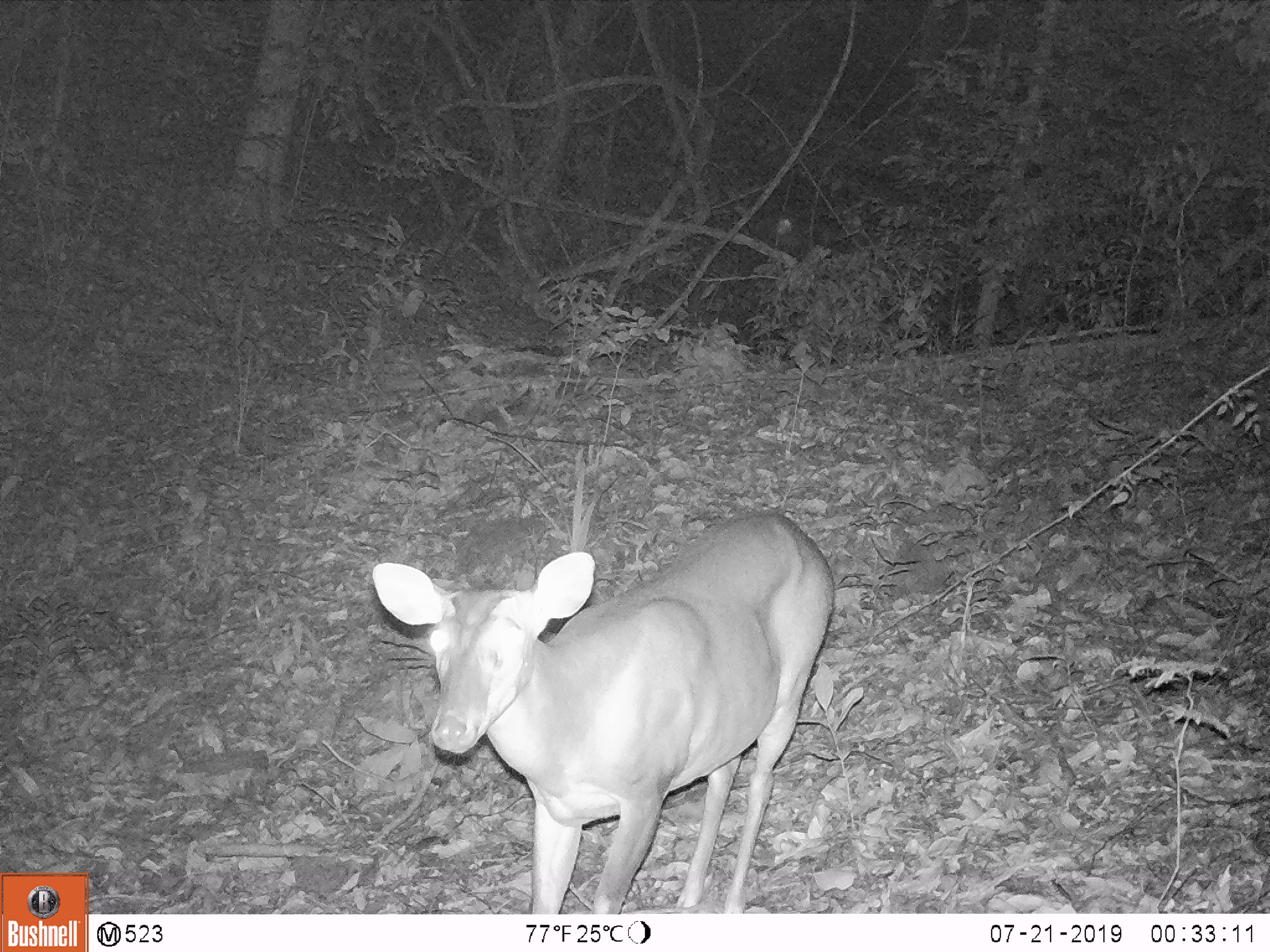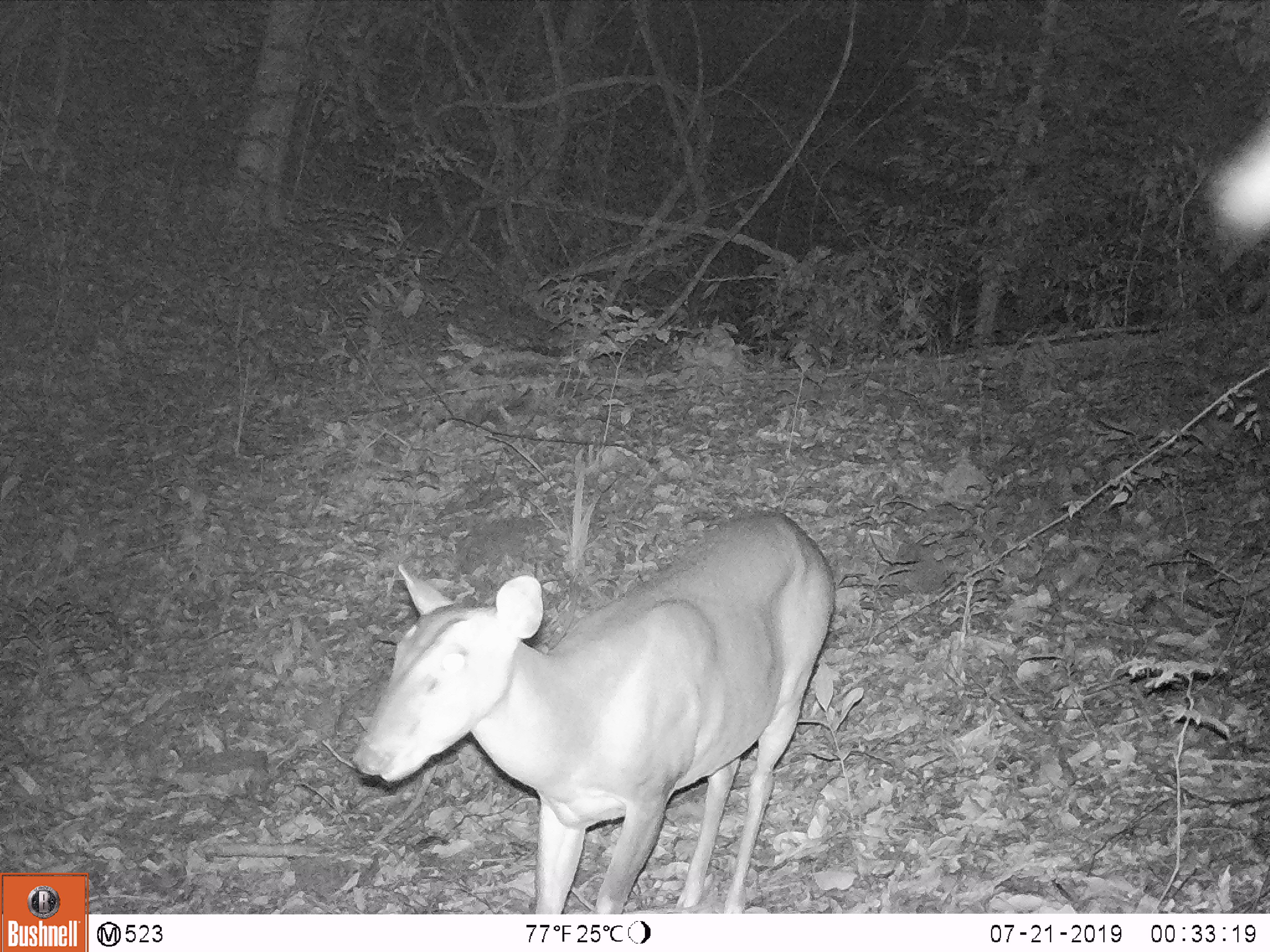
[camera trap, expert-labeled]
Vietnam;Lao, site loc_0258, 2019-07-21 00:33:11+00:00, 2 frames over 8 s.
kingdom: Animalia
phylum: Chordata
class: Mammalia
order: Artiodactyla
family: Cervidae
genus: Muntiacus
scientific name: Muntiacus vuquangensis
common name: large-antlered muntjac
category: large antlered muntjac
Large antlered muntjac (large-antlered muntjac) (Muntiacus vuquangensis). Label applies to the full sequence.